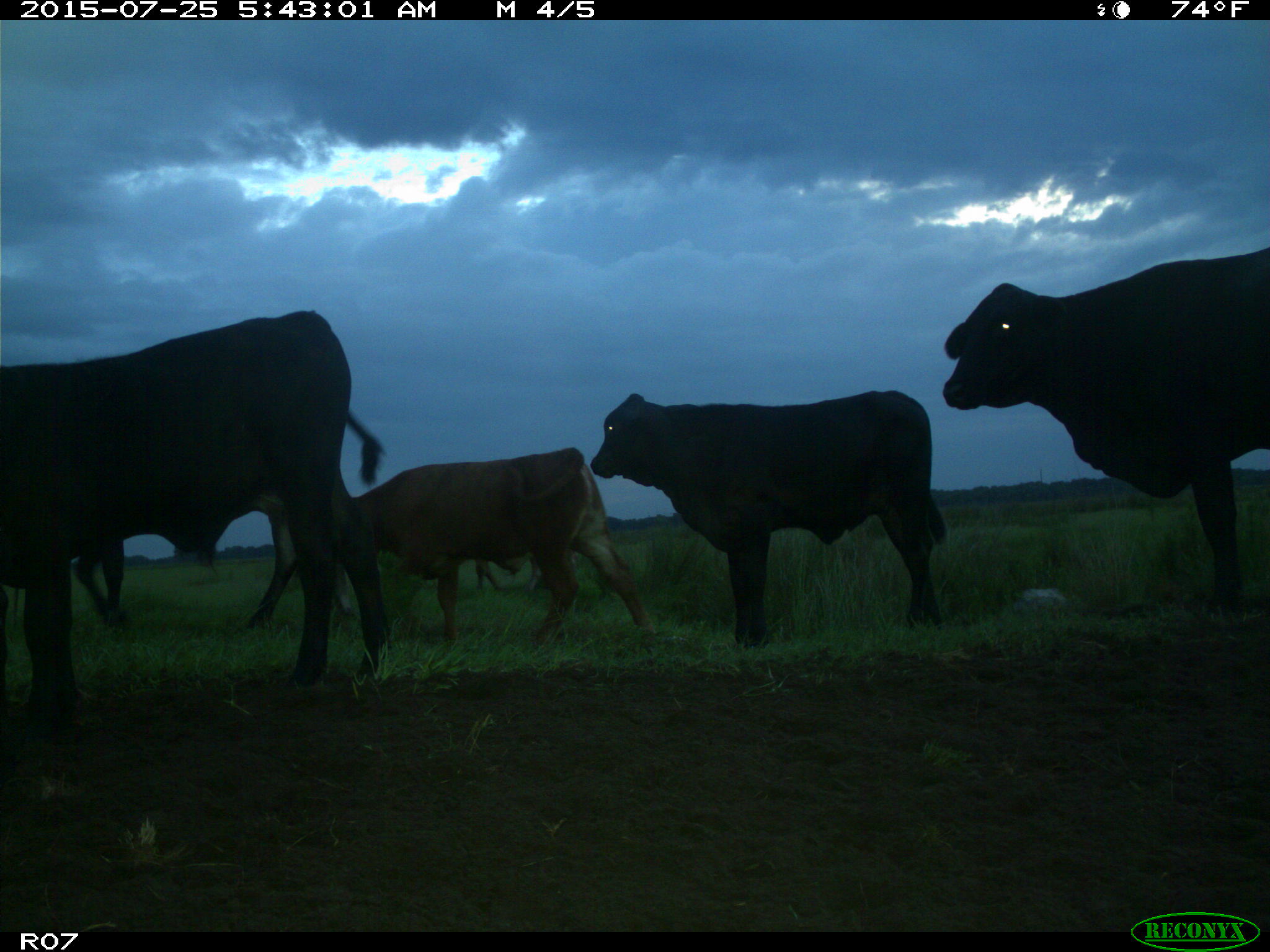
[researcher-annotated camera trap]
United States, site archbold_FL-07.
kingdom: Animalia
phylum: Chordata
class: Mammalia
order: Artiodactyla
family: Bovidae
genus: Bos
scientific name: Bos taurus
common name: domestic cow